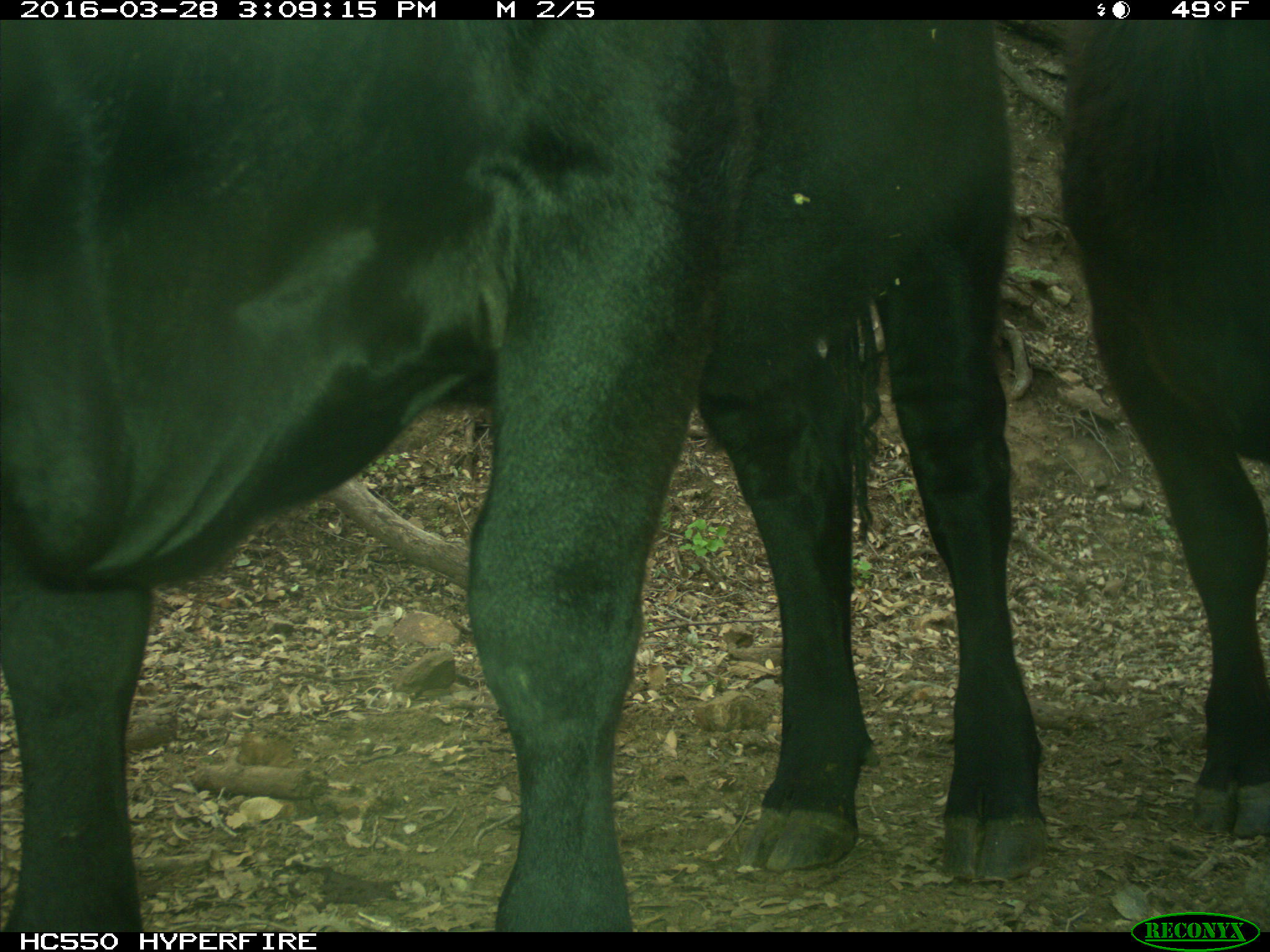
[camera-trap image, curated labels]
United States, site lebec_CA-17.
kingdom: Animalia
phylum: Chordata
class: Mammalia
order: Artiodactyla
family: Bovidae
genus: Bos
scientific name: Bos taurus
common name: domestic cow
Bos taurus (domestic cow).